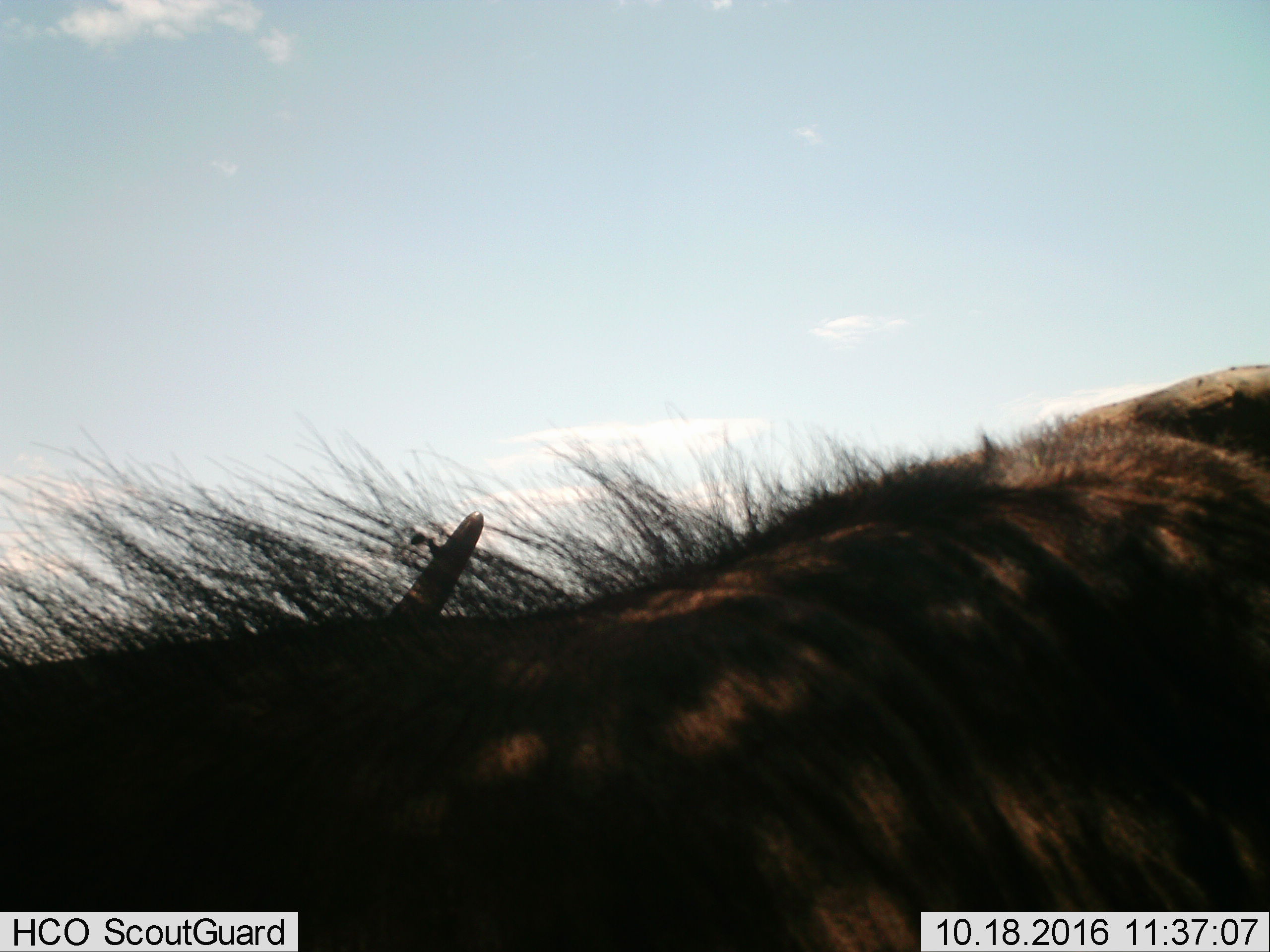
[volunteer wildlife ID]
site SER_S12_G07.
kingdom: Animalia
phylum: Chordata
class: Mammalia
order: Artiodactyla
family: Bovidae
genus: Connochaetes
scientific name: Connochaetes taurinus taurinus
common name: blue wildebeest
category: wildebeestblue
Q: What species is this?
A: Wildebeestblue (blue wildebeest) (Connochaetes taurinus taurinus).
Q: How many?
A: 1.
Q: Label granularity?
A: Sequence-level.